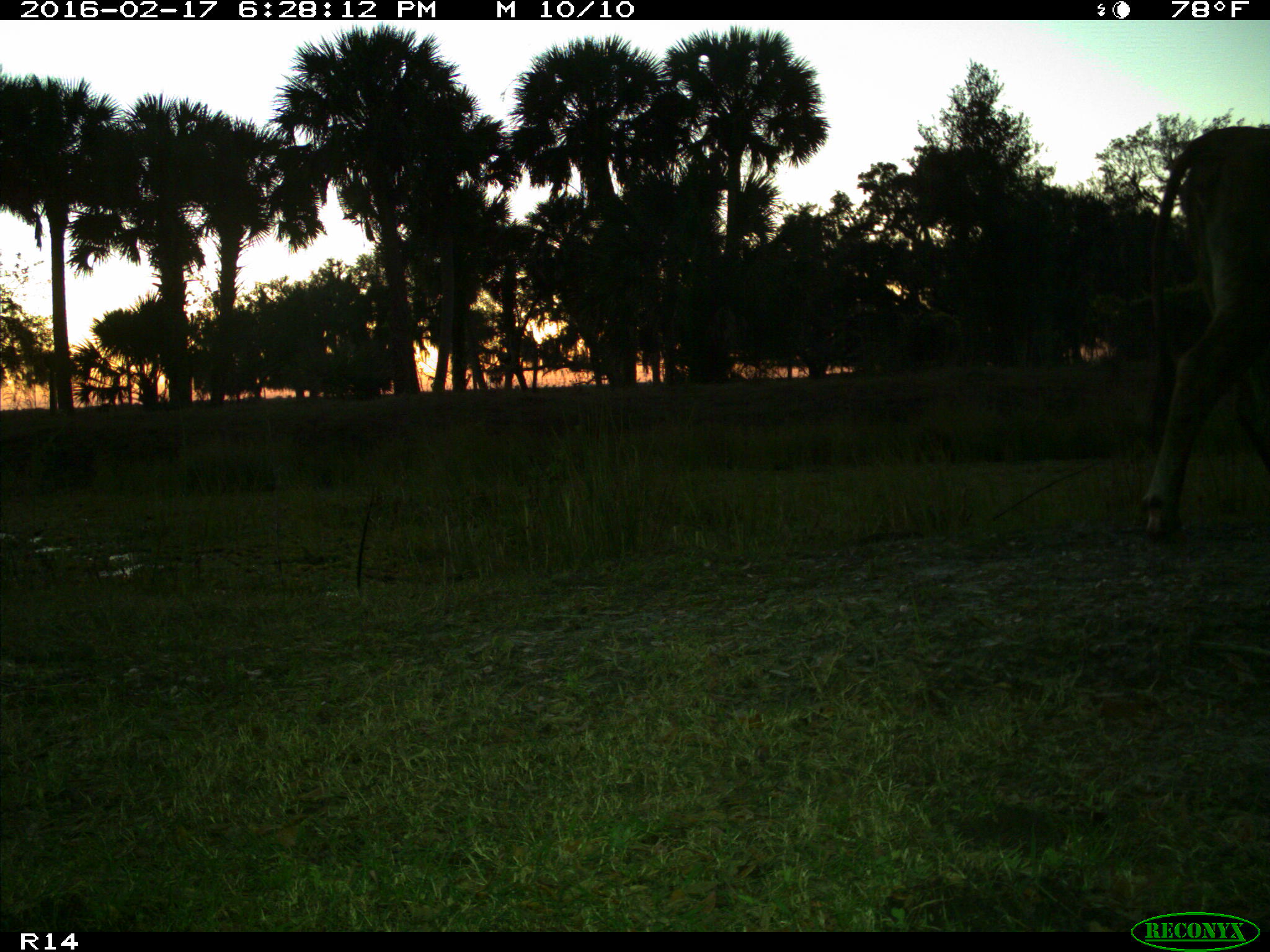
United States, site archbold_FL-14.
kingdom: Animalia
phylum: Chordata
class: Mammalia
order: Artiodactyla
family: Bovidae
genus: Bos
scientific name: Bos taurus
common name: domestic cow